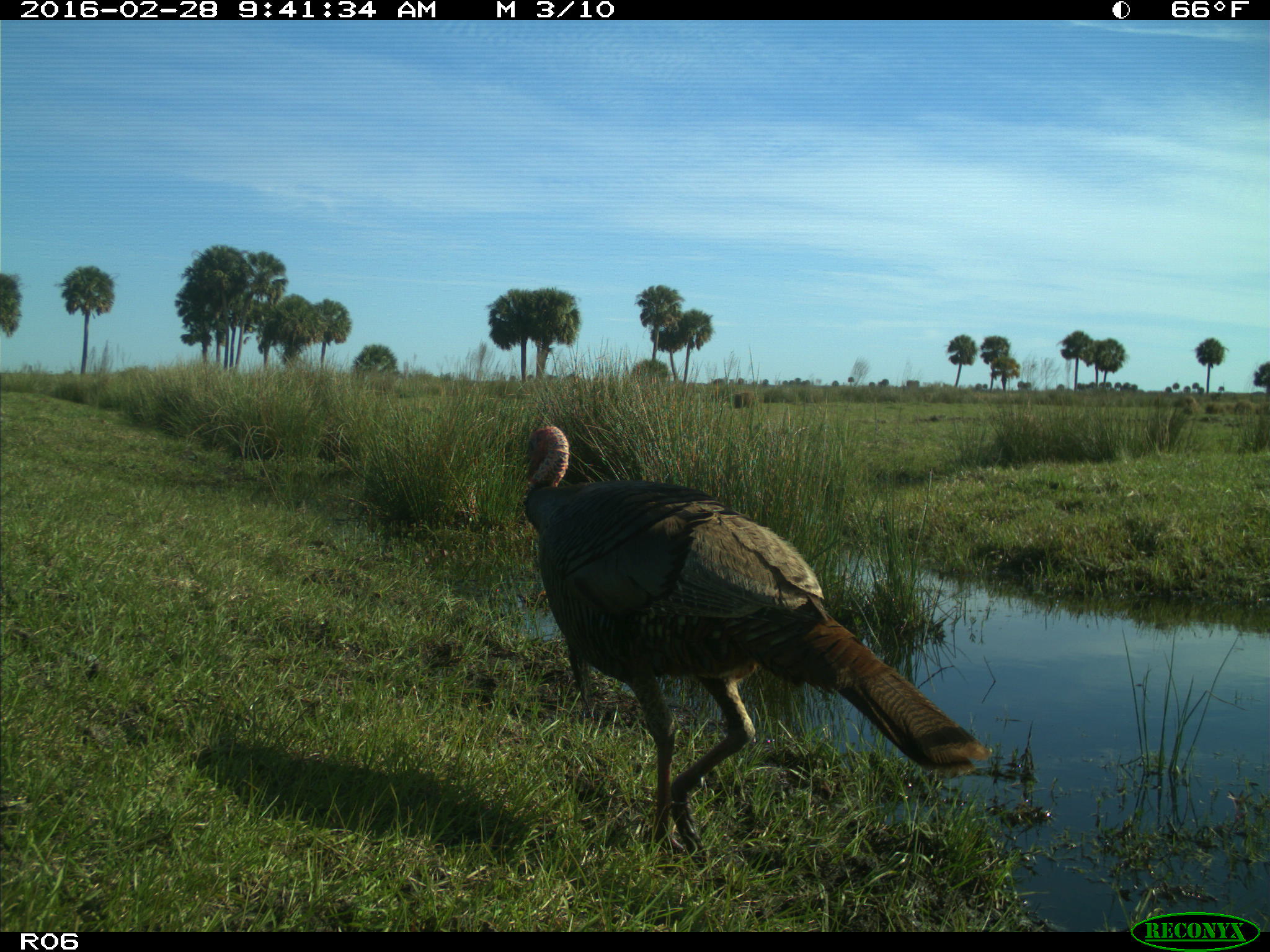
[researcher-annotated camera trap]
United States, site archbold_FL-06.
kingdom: Animalia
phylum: Chordata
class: Aves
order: Galliformes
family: Phasianidae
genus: Meleagris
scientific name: Meleagris gallopavo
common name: wild turkey